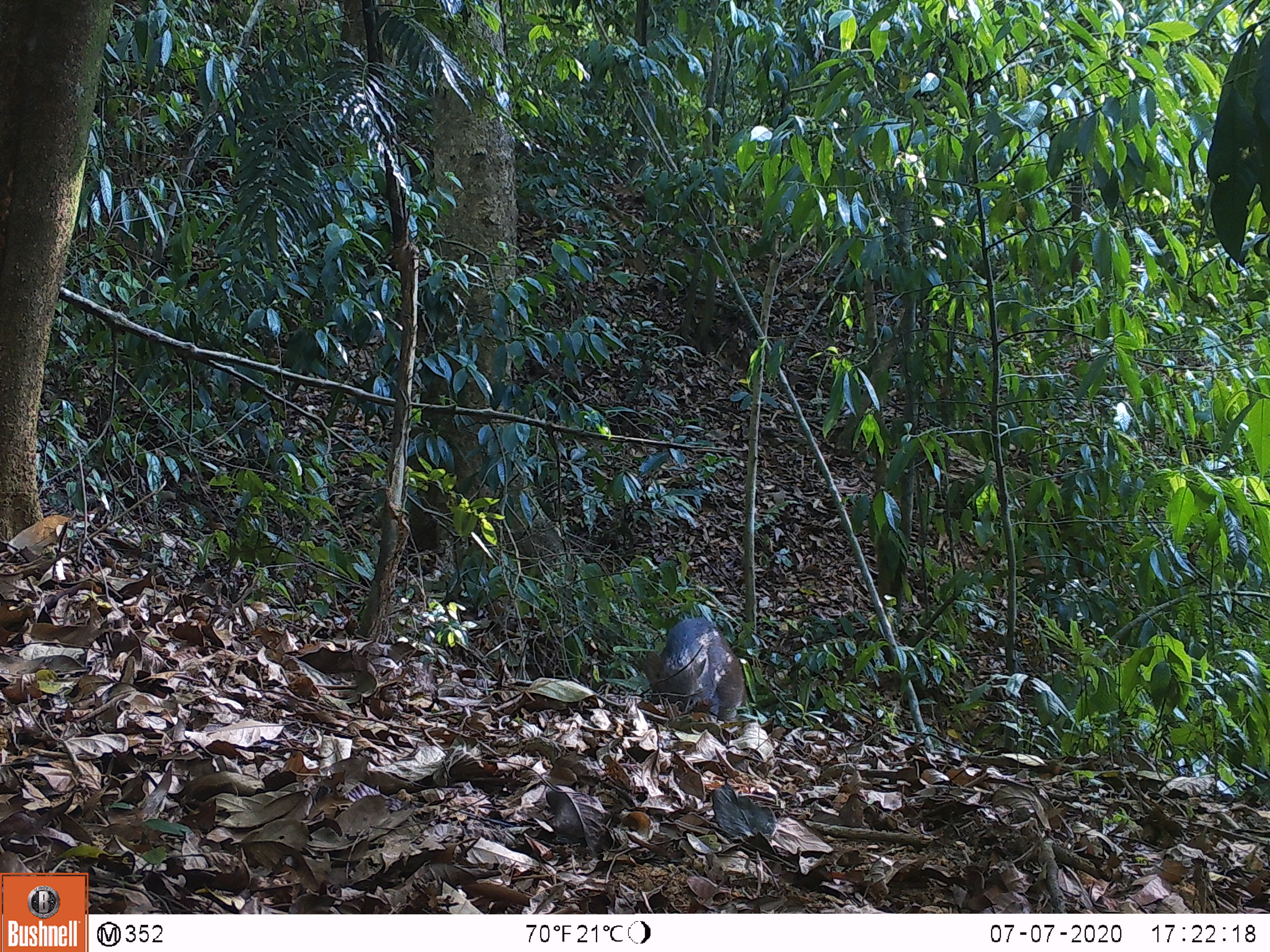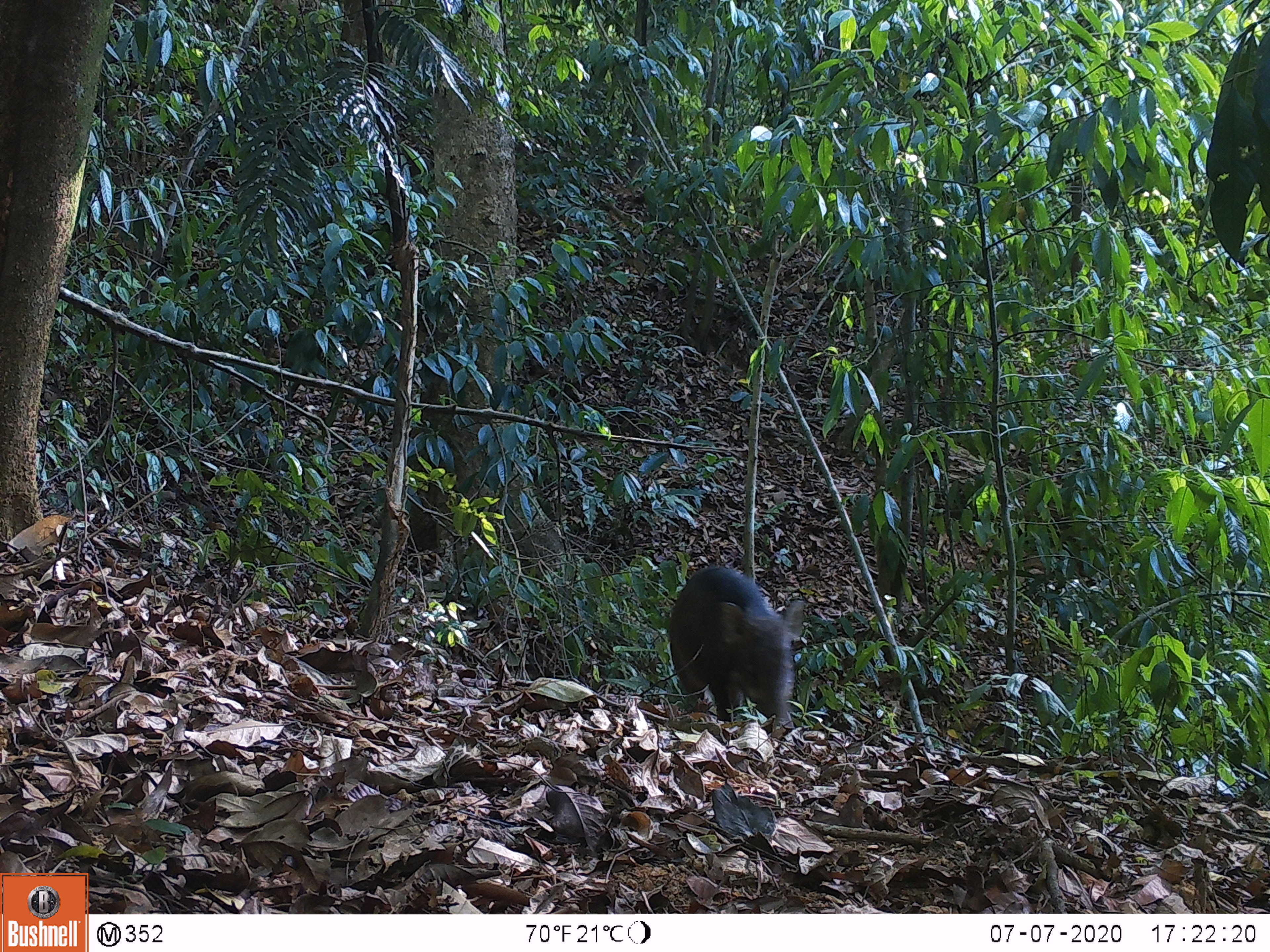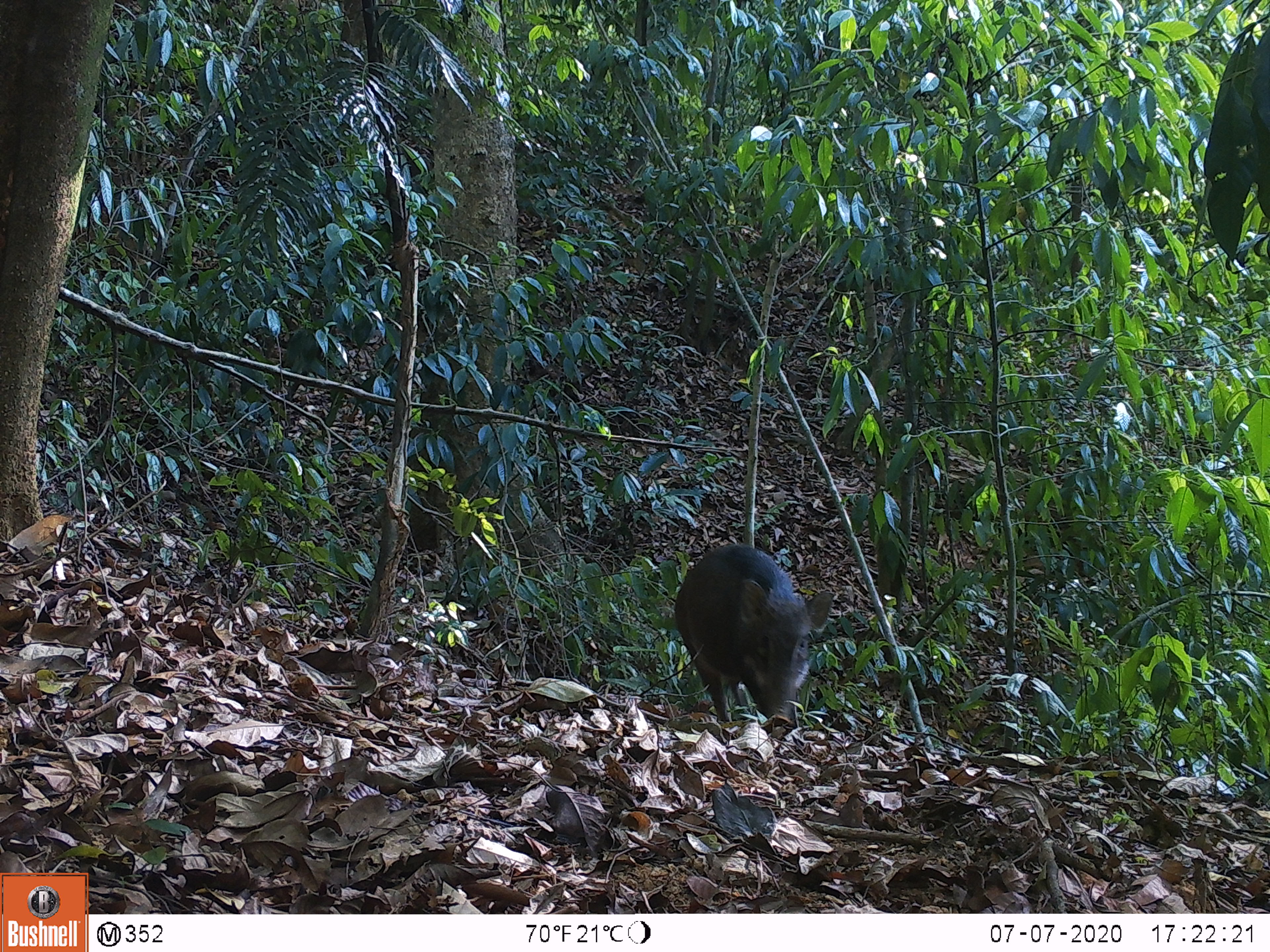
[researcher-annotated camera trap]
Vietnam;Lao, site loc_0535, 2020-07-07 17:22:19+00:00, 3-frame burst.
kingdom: Animalia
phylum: Chordata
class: Mammalia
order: Artiodactyla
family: Suidae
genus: Sus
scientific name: Sus scrofa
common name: eurasian wild pig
Eurasian wild pig (Sus scrofa). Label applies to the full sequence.